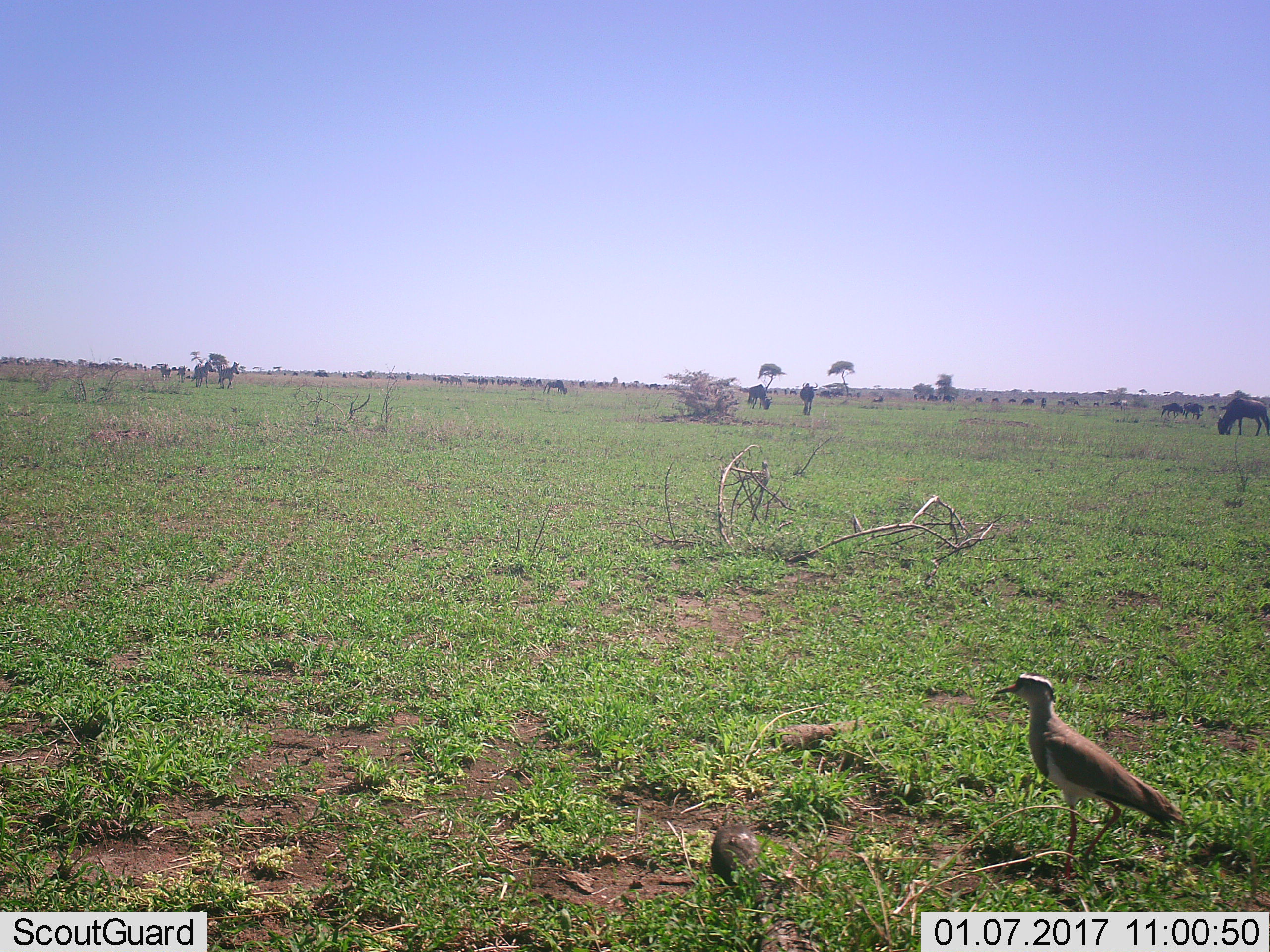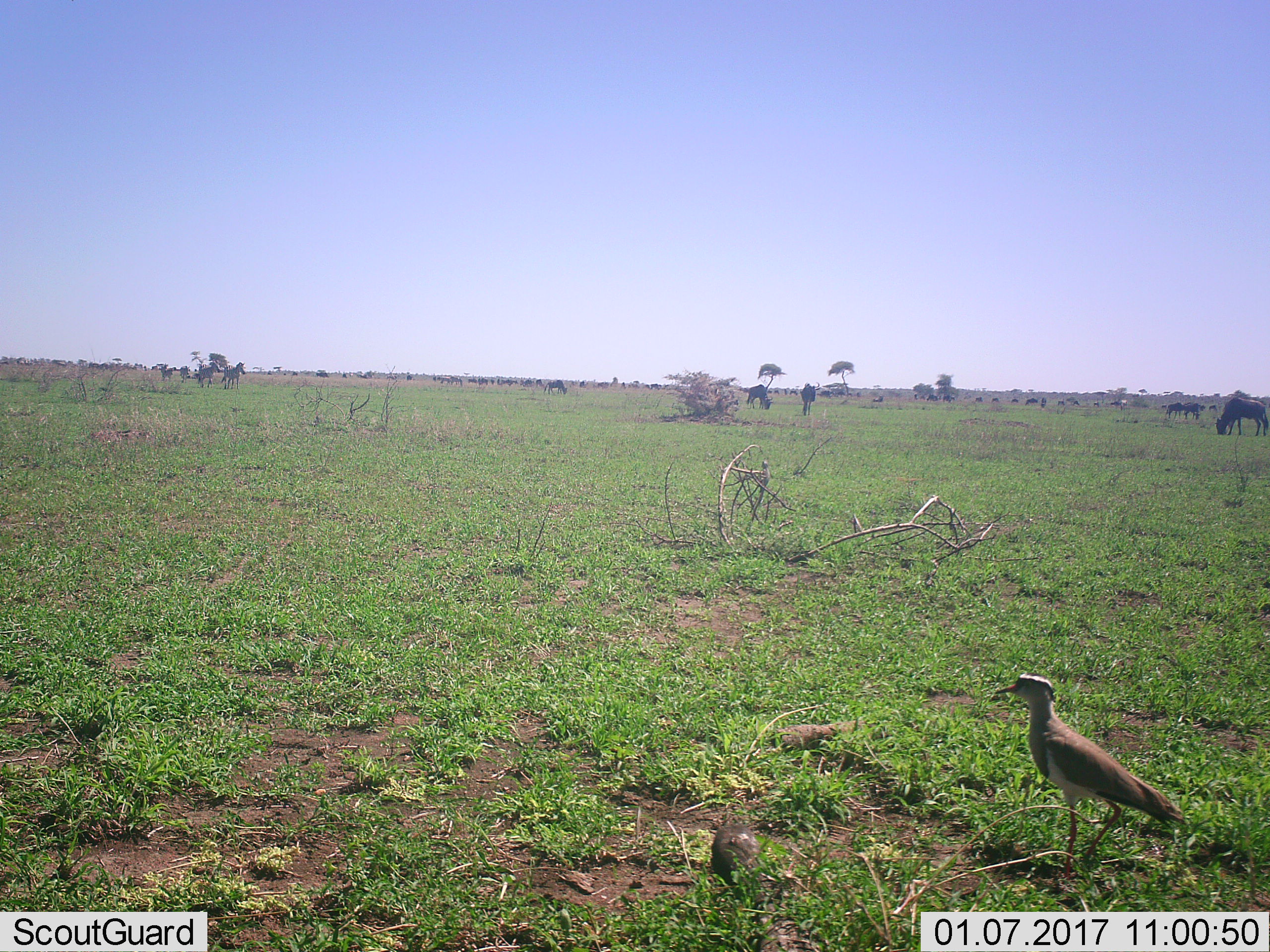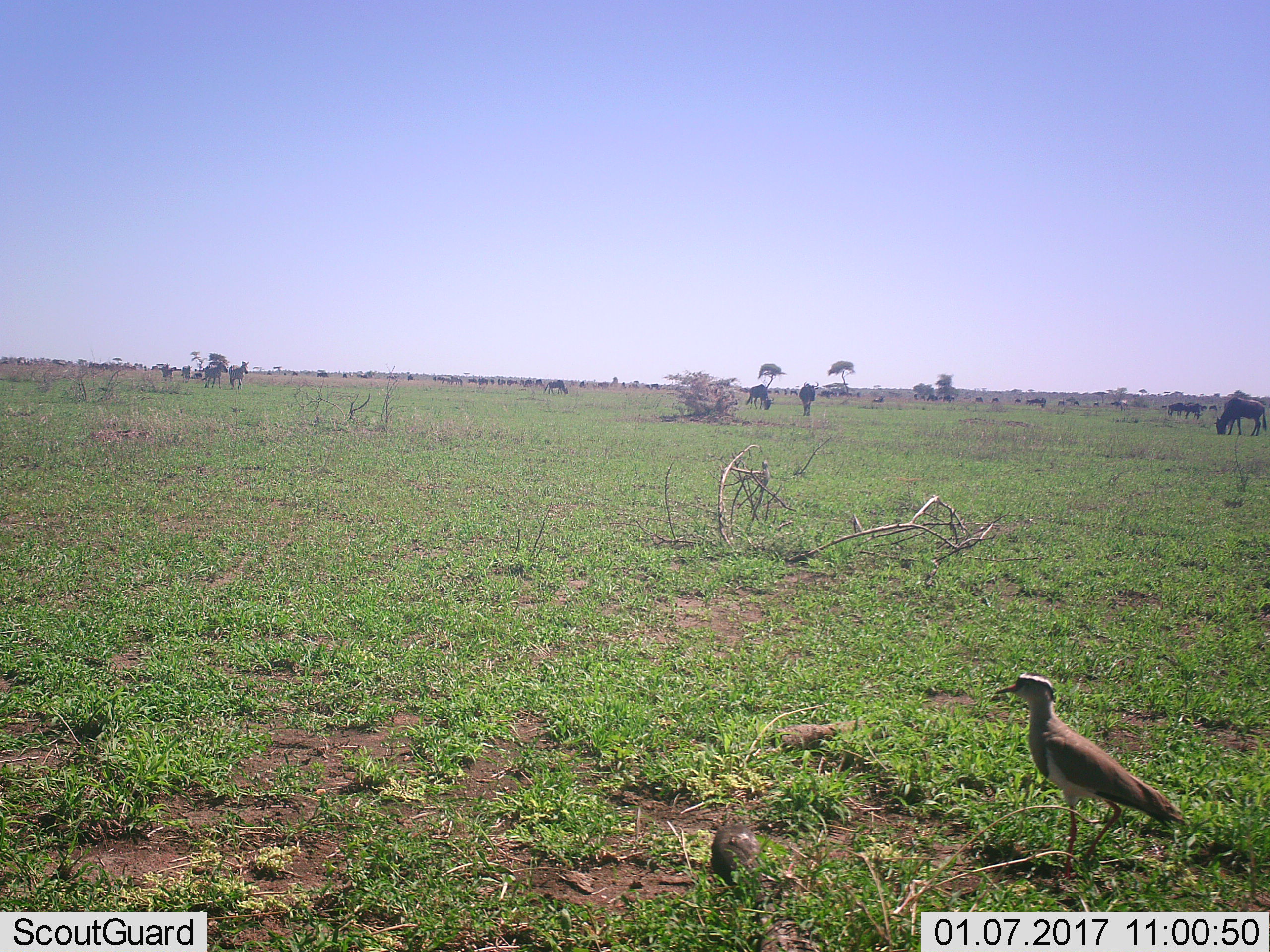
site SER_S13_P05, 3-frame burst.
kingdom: Animalia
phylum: Chordata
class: Aves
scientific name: Aves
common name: bird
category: birdother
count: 1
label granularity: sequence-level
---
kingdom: Animalia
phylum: Chordata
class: Mammalia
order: Artiodactyla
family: Bovidae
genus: Connochaetes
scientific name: Connochaetes taurinus taurinus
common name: blue wildebeest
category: wildebeestblue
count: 11-50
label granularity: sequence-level